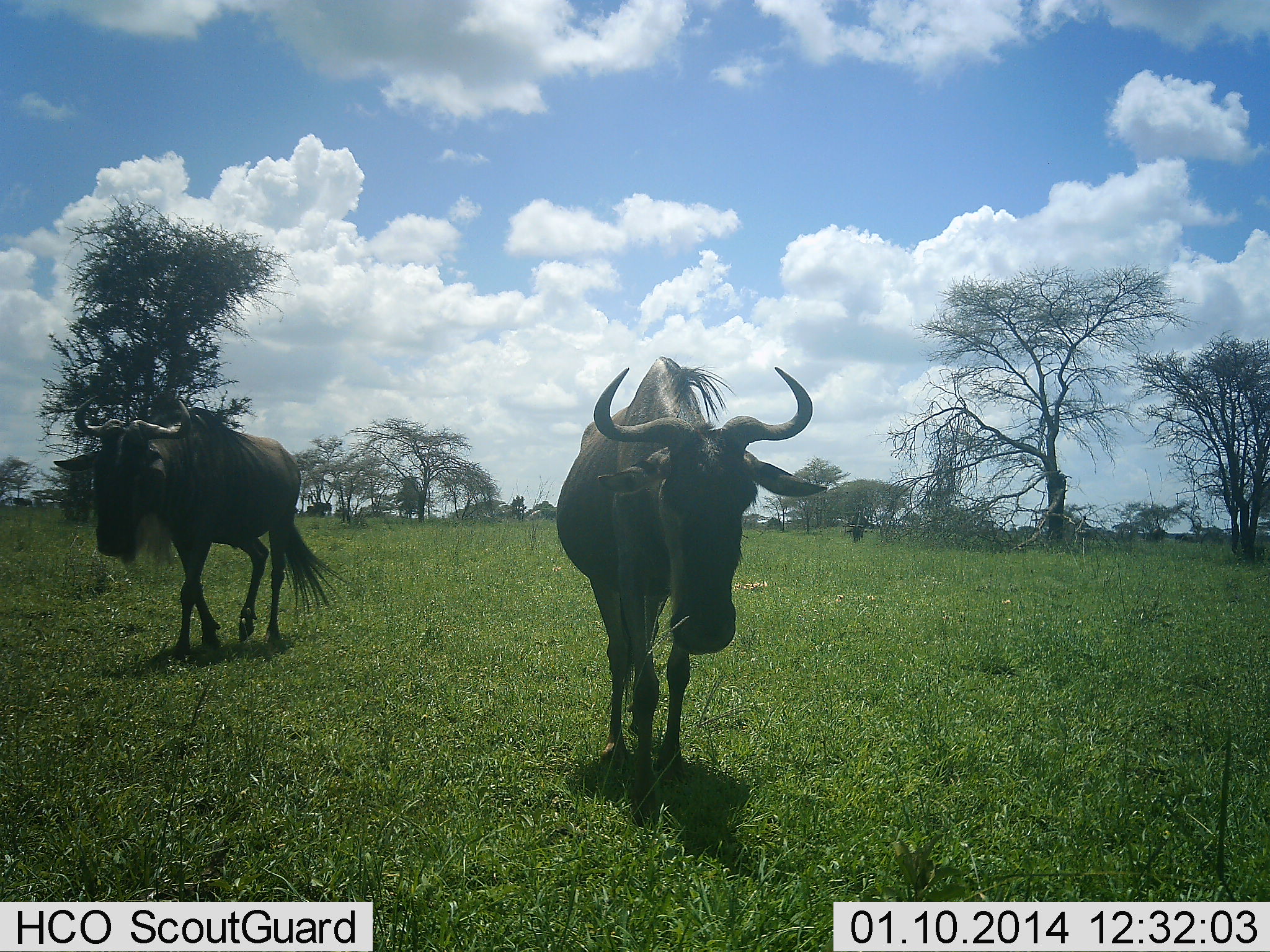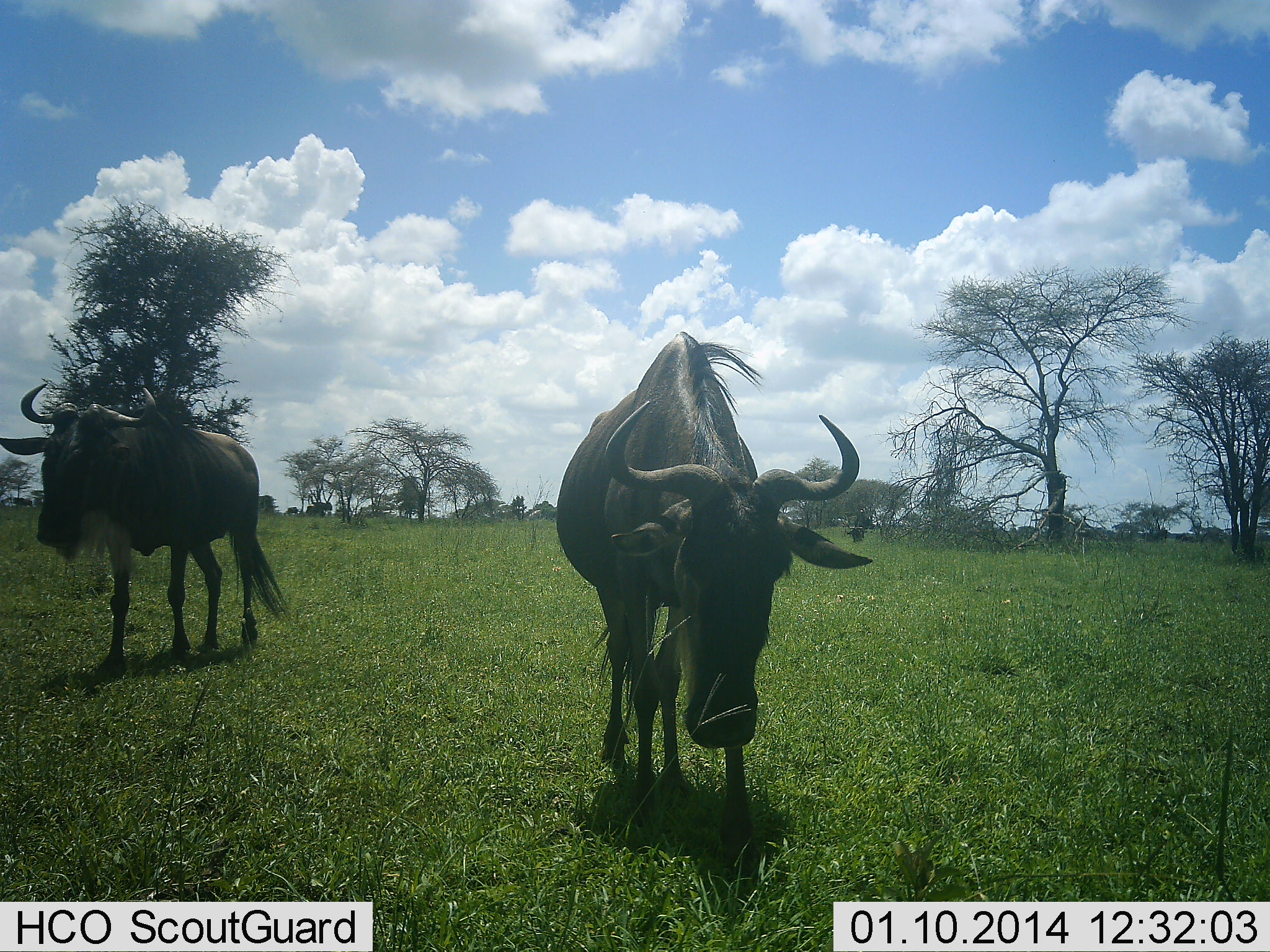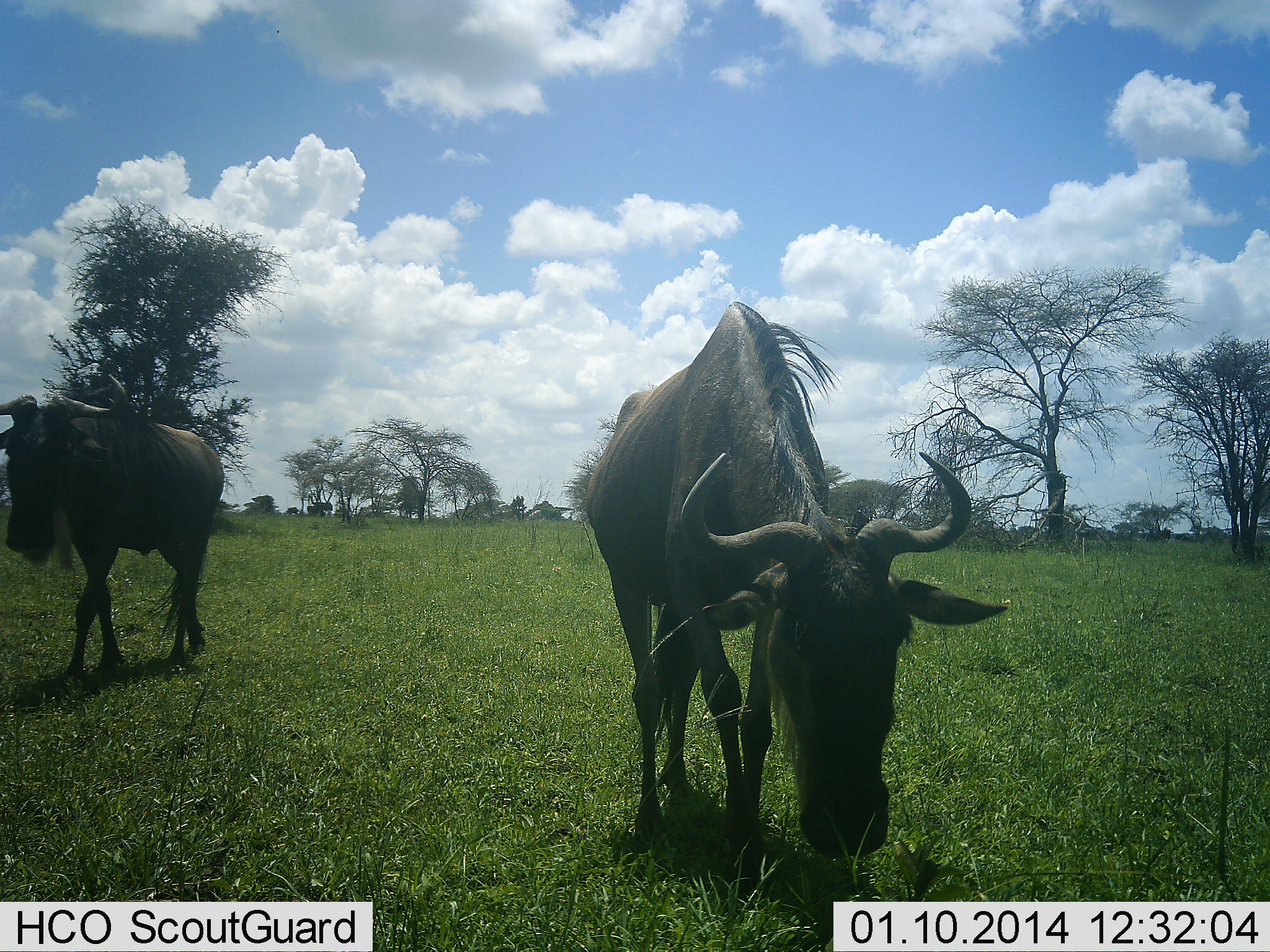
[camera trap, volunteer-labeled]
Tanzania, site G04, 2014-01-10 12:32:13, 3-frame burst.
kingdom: Animalia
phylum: Chordata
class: Mammalia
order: Artiodactyla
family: Bovidae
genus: Connochaetes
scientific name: Connochaetes taurinus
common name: blue wildebeest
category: wildebeest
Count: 3.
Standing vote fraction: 20%.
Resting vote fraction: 0%.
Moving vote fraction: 100%.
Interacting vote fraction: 10%.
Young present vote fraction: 0%.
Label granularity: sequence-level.